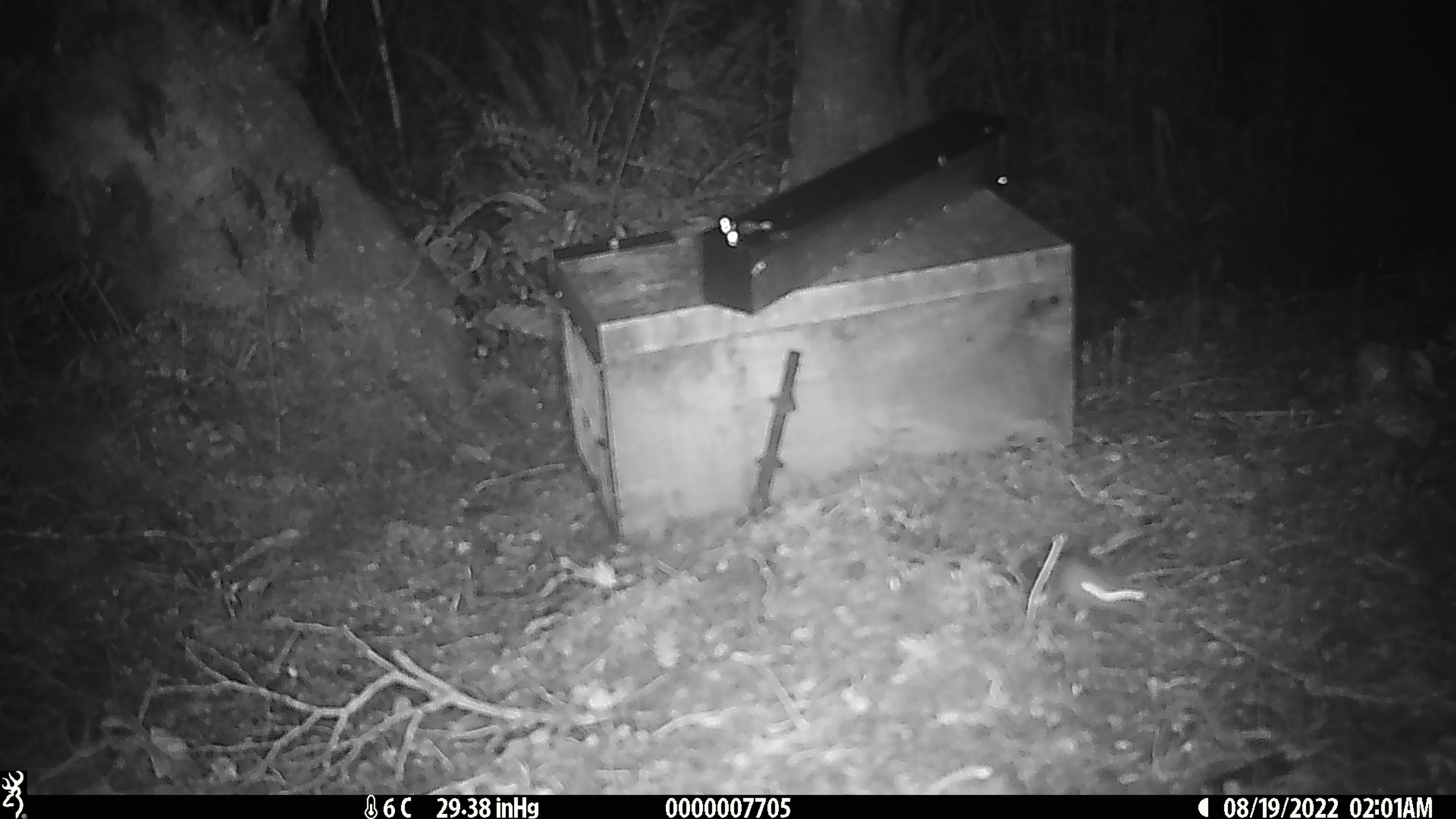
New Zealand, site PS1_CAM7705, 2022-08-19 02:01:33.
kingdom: Animalia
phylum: Chordata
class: Mammalia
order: Rodentia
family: Muridae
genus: Mus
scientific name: Mus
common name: mouse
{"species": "mouse (Mus)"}